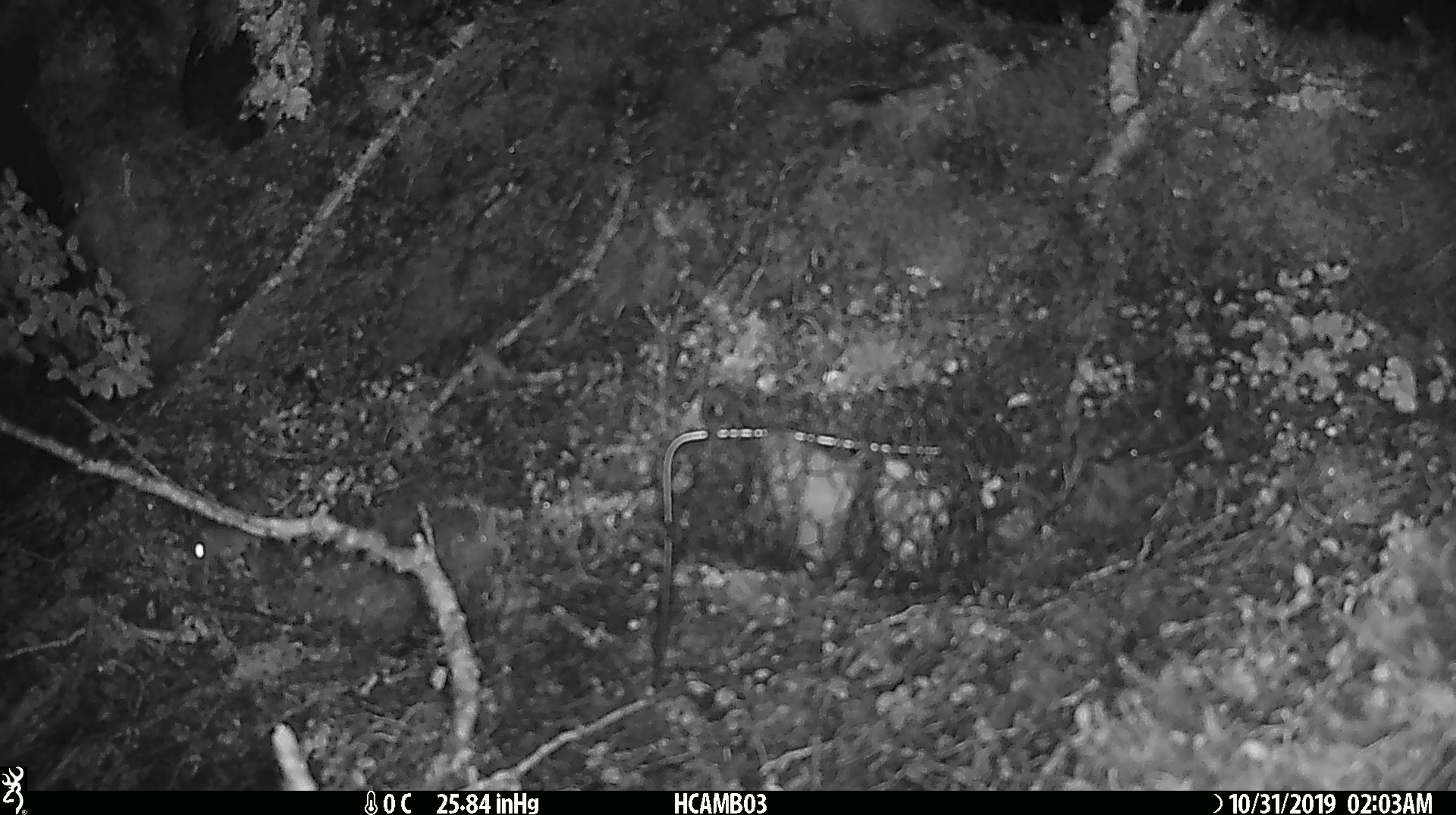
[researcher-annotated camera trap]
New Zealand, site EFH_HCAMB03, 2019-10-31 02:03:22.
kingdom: Animalia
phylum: Chordata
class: Mammalia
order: Rodentia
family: Muridae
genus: Mus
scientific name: Mus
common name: mouse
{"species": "mouse (Mus)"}